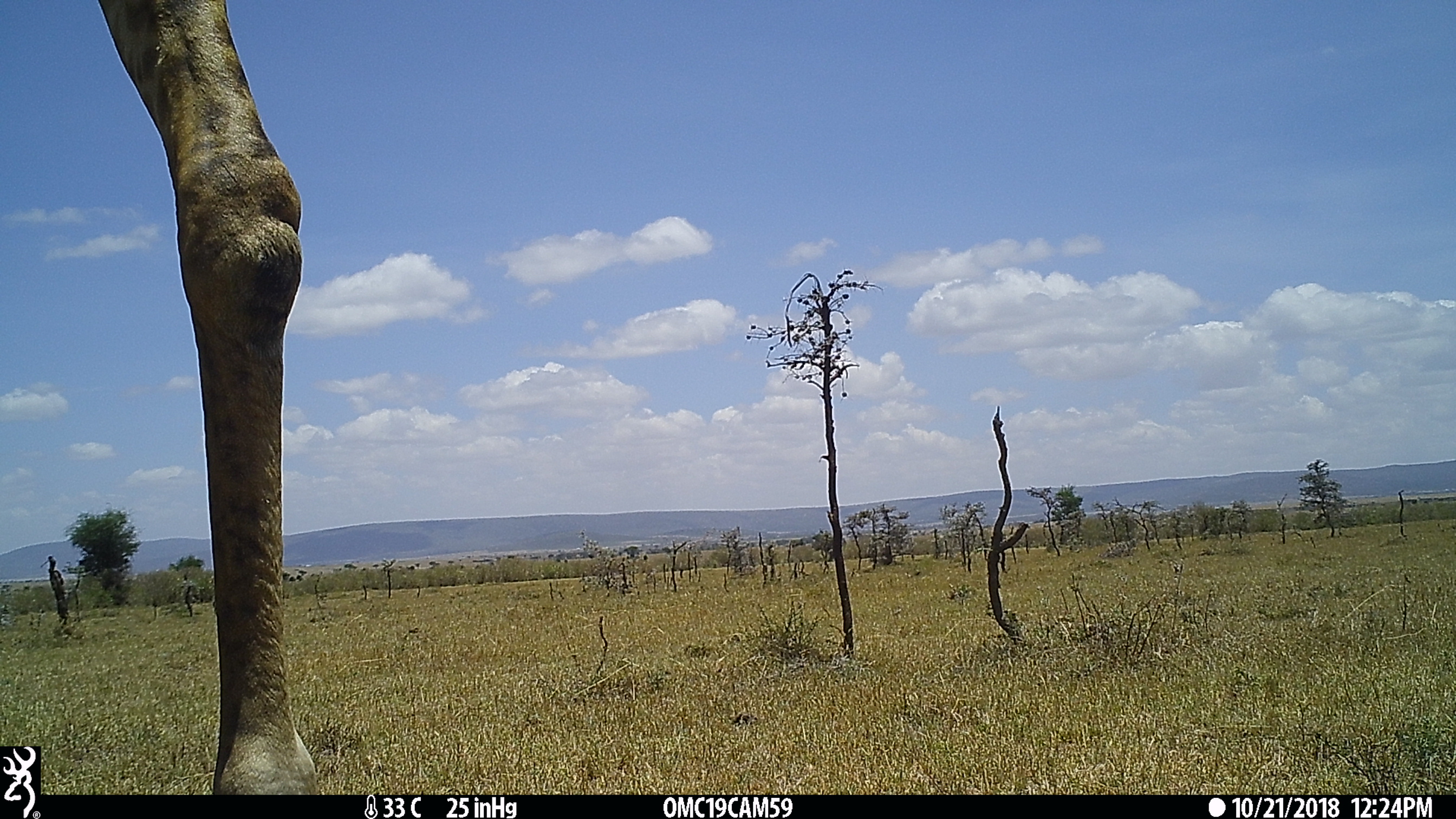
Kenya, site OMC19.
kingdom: Animalia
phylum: Chordata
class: Mammalia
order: Artiodactyla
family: Giraffidae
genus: Giraffa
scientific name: Giraffa camelopardalis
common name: northern giraffe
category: giraffe